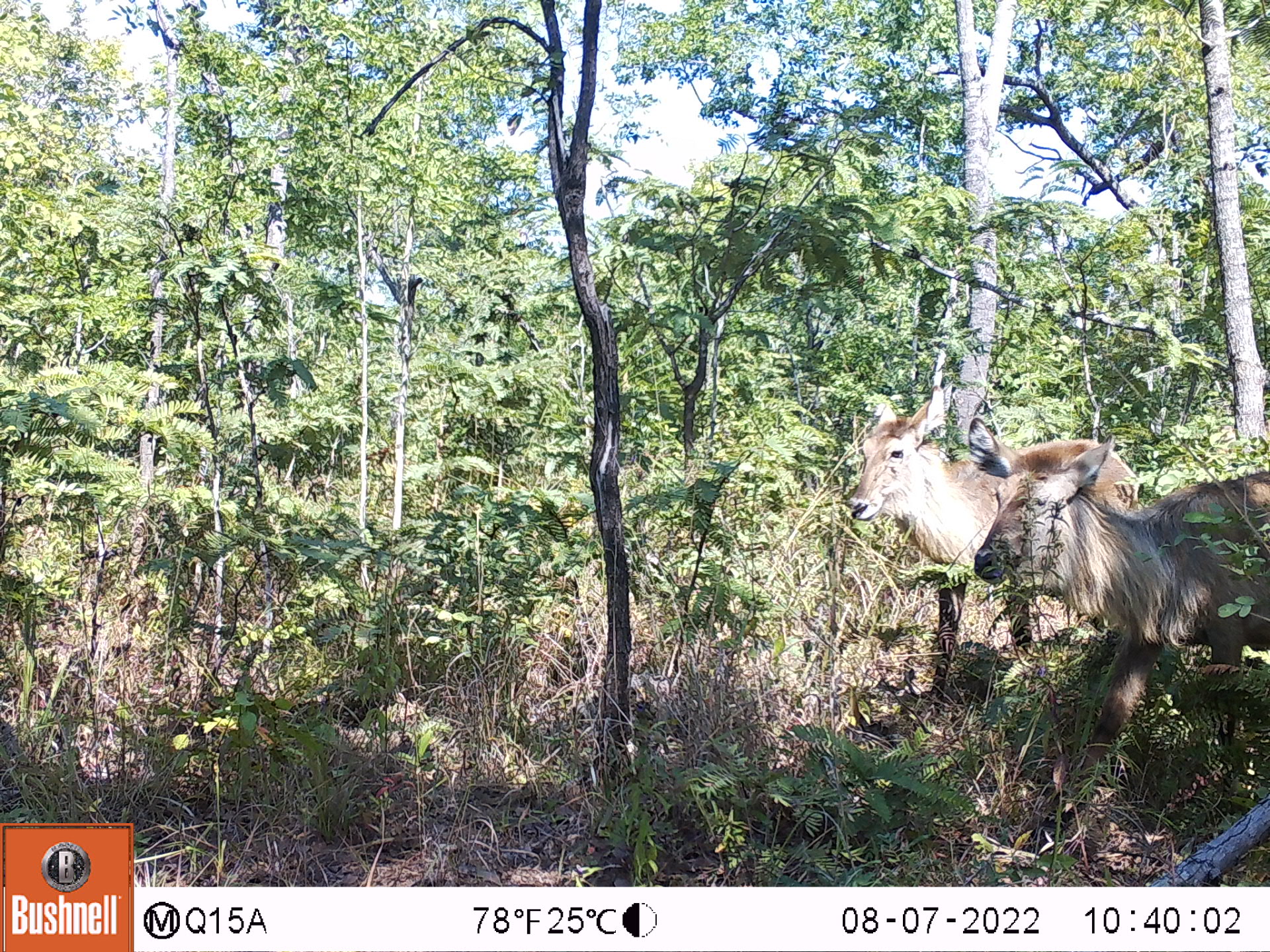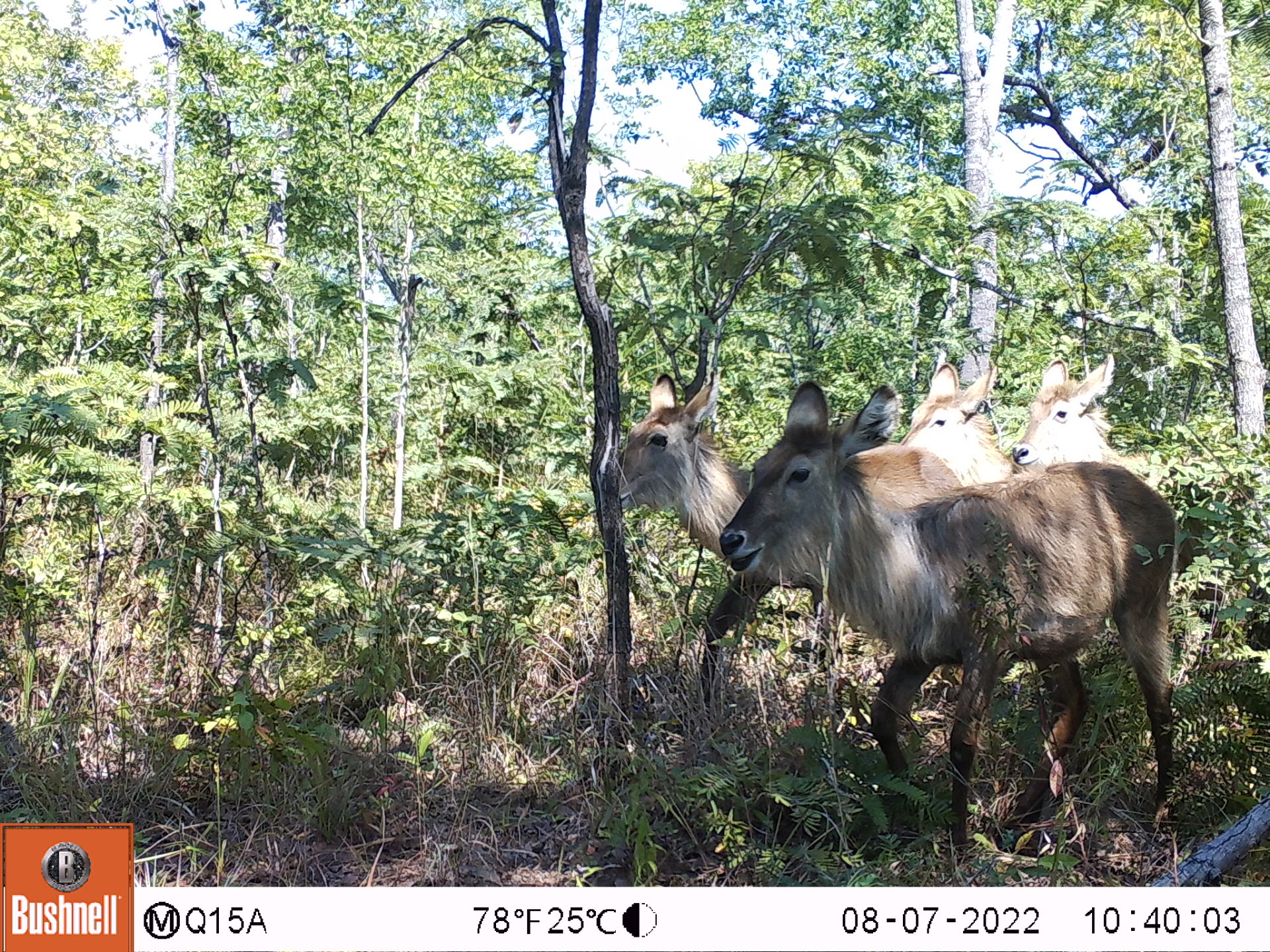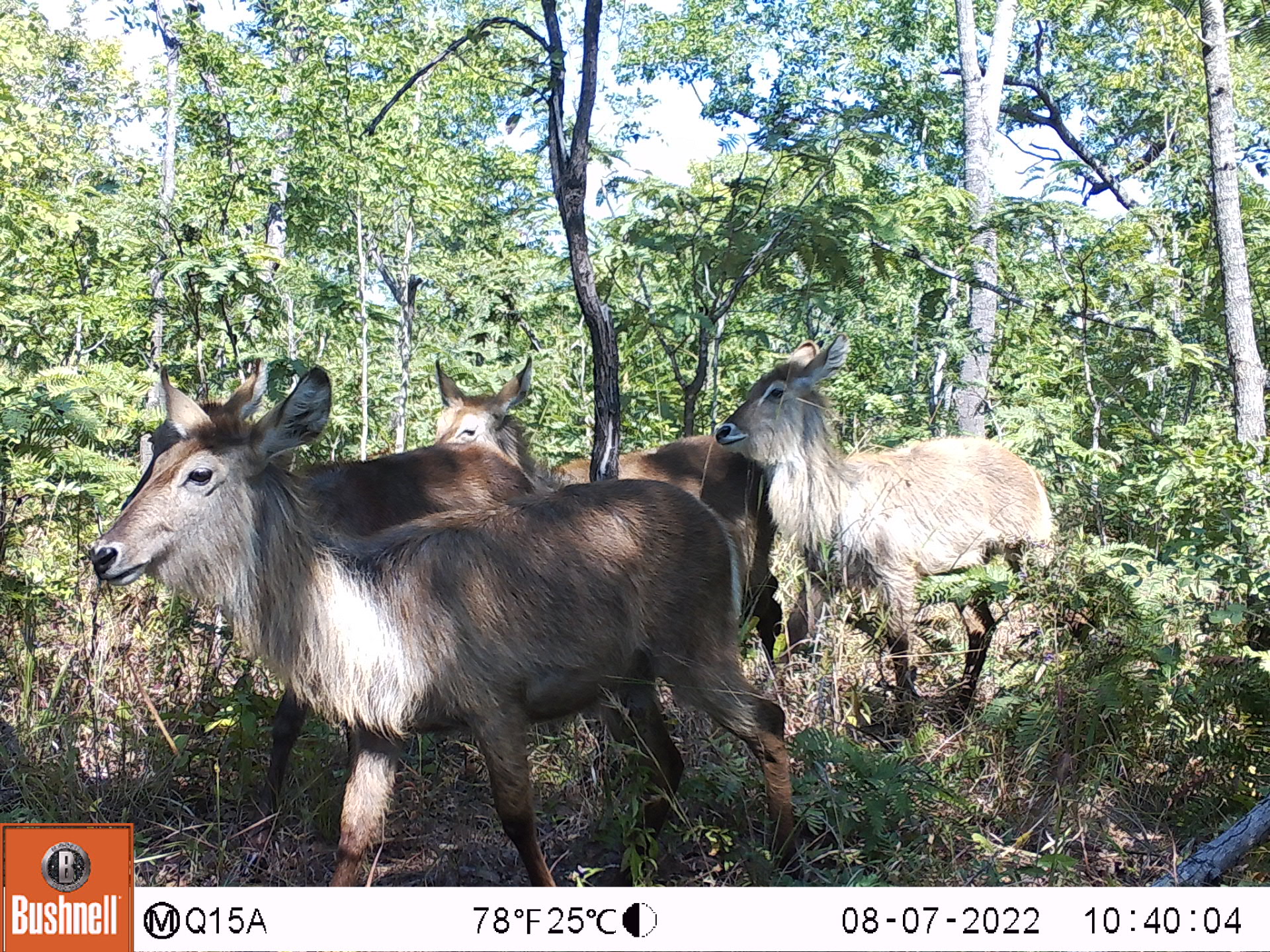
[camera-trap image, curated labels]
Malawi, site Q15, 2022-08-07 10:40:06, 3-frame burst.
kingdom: Animalia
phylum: Chordata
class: Mammalia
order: Artiodactyla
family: Bovidae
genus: Kobus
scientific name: Kobus ellipsiprymnus ellipsiprymnus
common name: common waterbuck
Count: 2.